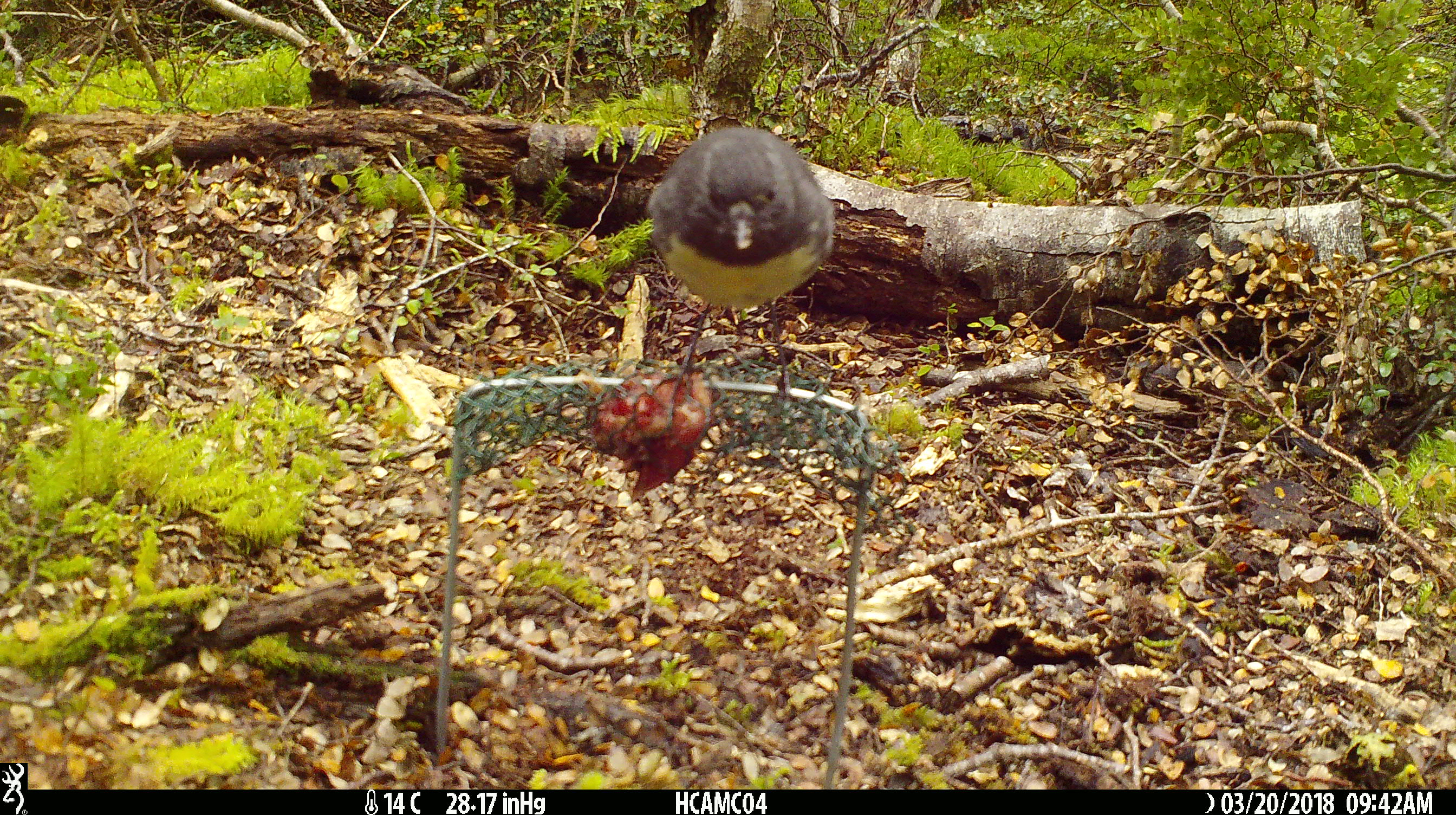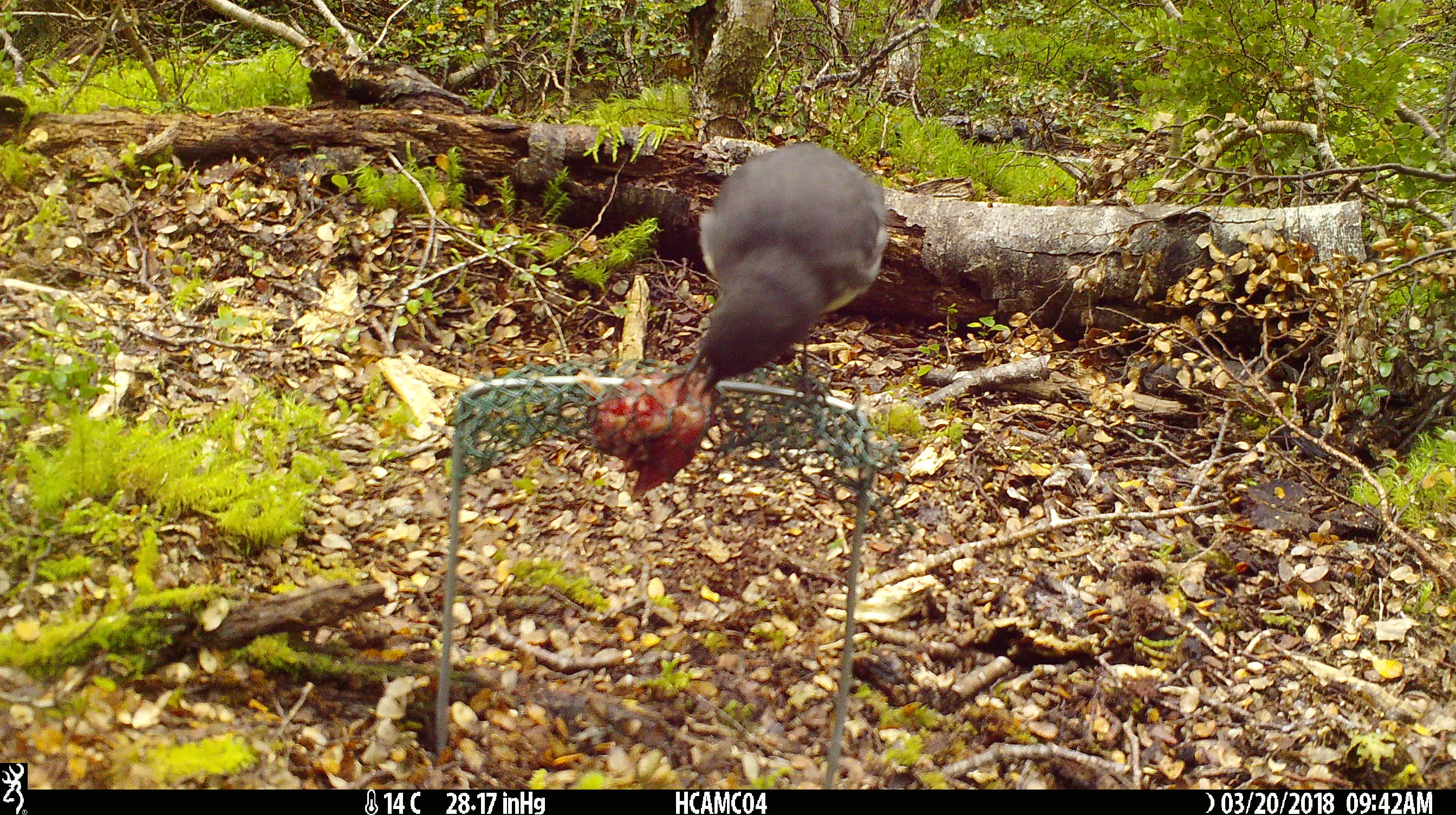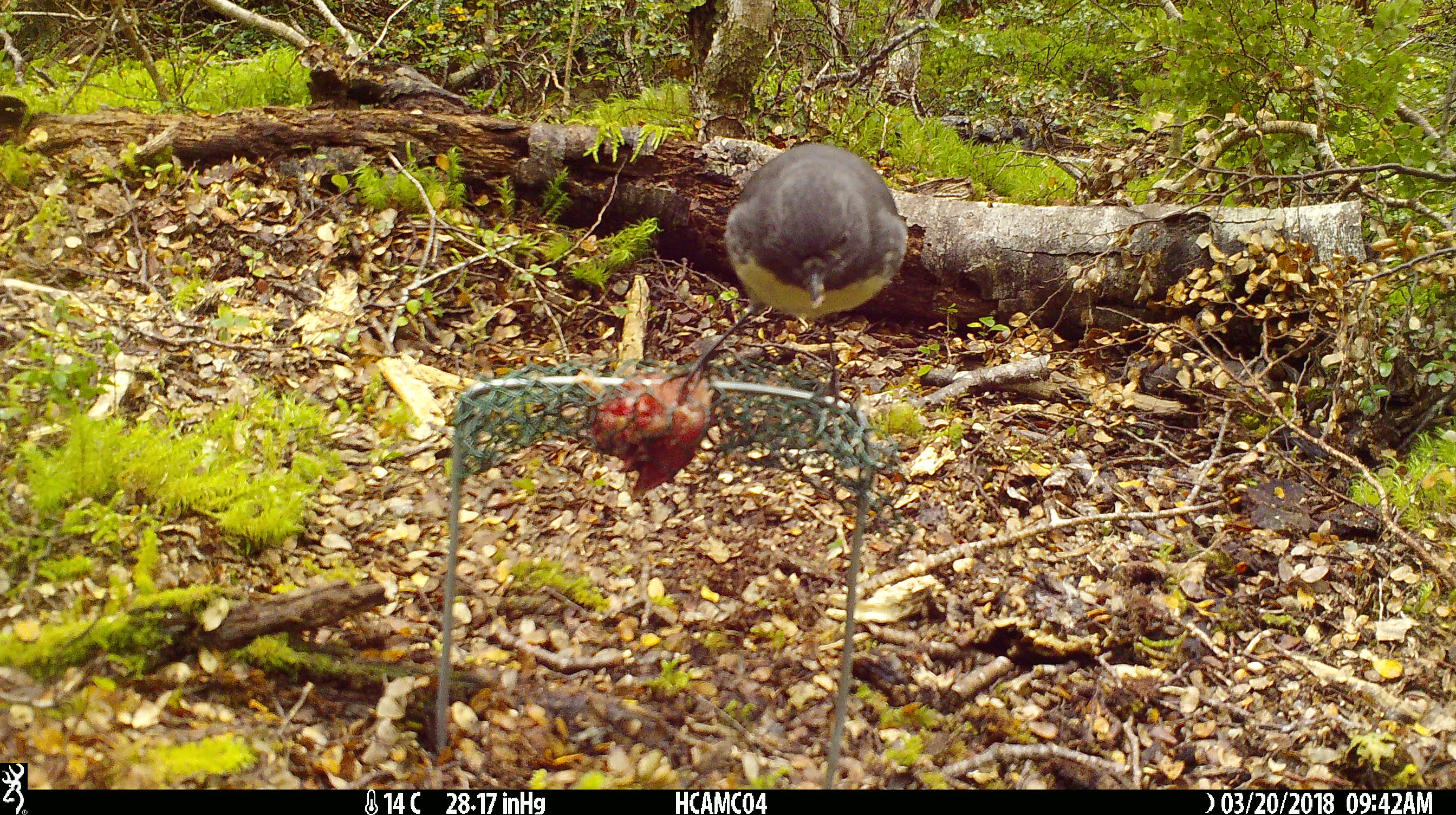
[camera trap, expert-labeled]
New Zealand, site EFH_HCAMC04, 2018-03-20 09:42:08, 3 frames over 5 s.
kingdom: Animalia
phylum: Chordata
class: Aves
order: Passeriformes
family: Petroicidae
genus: Petroica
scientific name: Petroica australis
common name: new zealand robin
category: robin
Robin (new zealand robin) (Petroica australis).